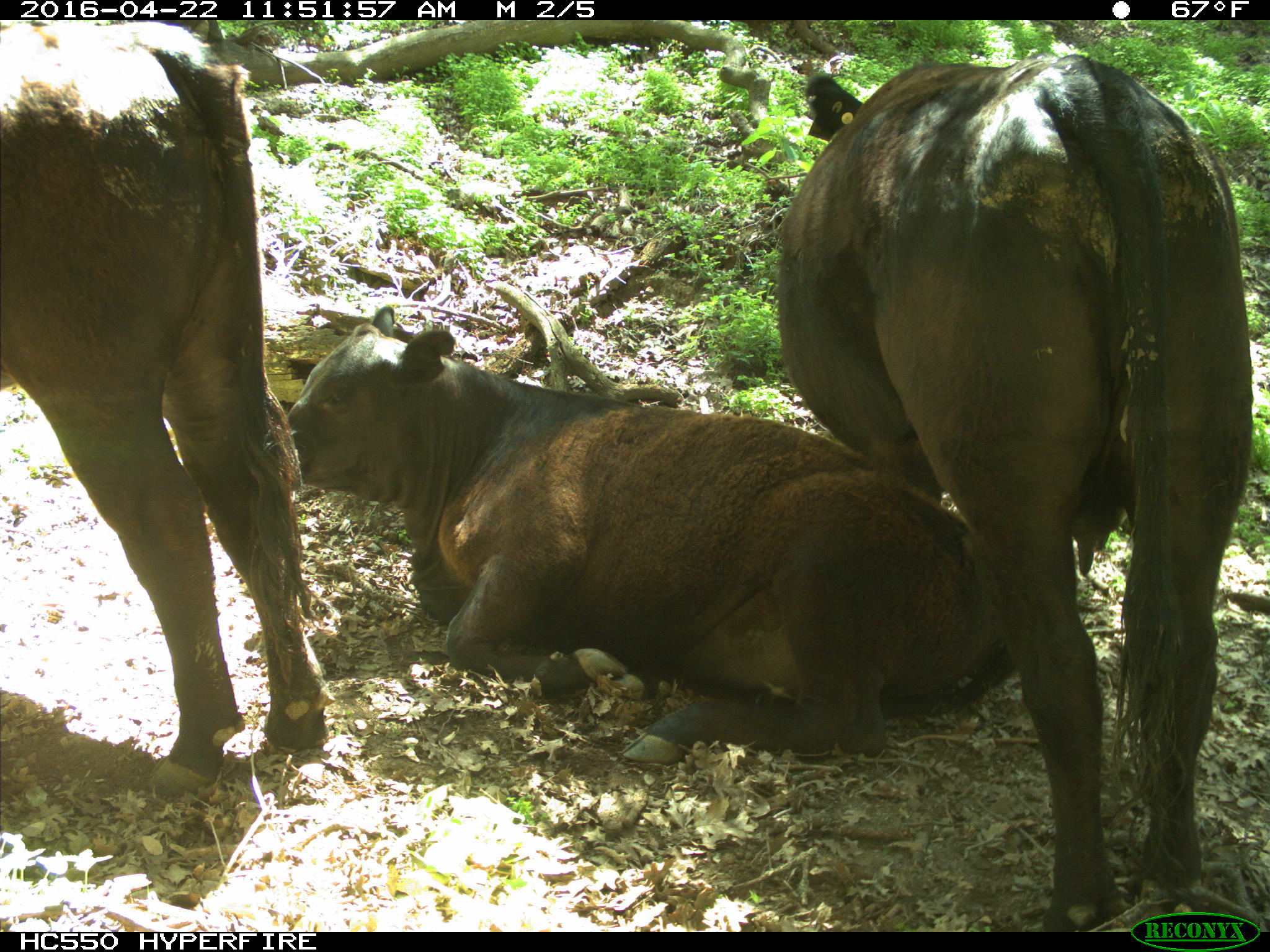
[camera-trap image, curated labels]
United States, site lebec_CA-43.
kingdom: Animalia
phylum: Chordata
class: Mammalia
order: Artiodactyla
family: Bovidae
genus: Bos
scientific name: Bos taurus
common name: domestic cow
Bos taurus (domestic cow).